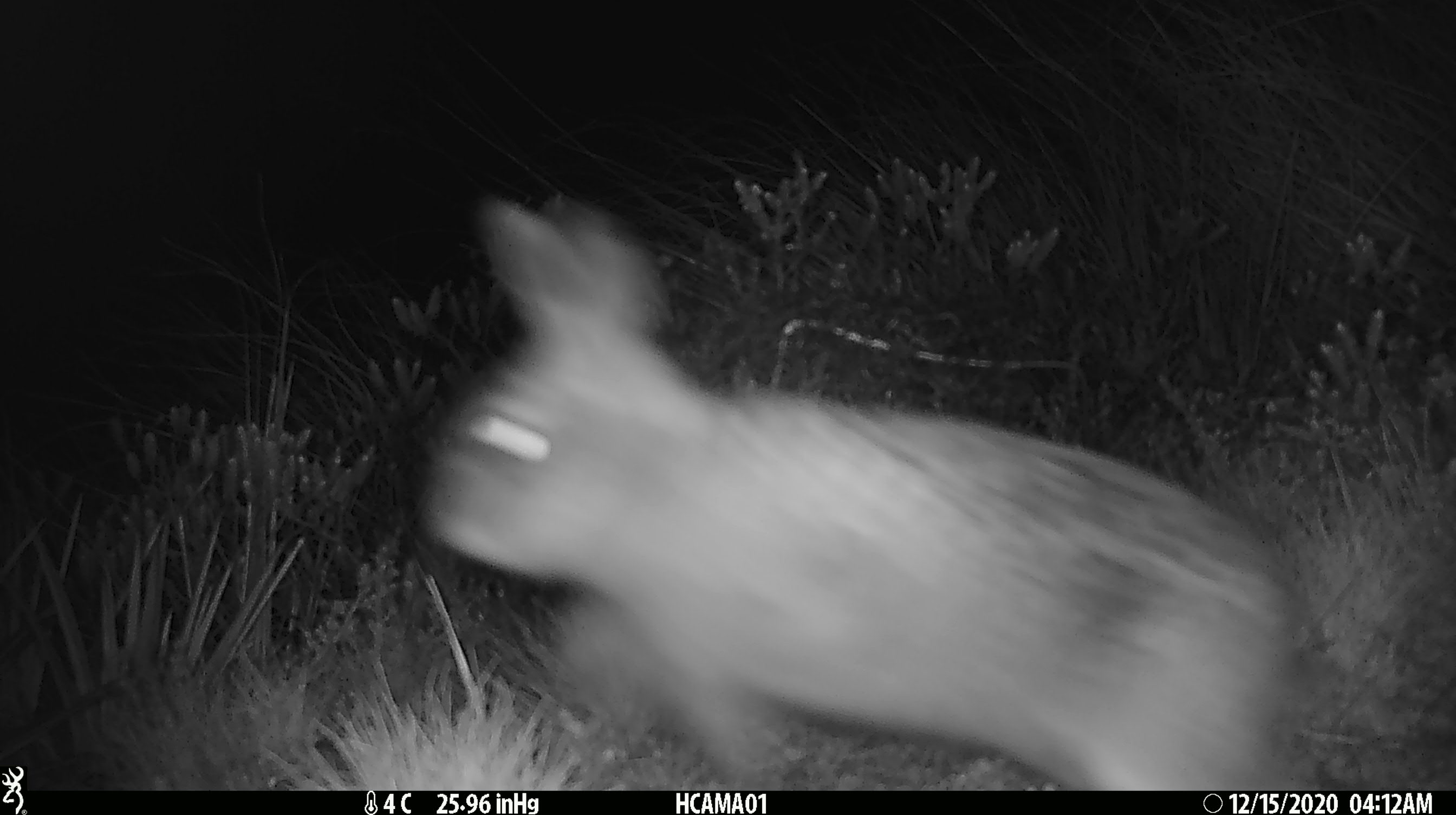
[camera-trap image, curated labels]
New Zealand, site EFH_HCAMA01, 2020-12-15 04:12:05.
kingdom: Animalia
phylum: Chordata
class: Mammalia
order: Lagomorpha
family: Leporidae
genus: Oryctolagus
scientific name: Oryctolagus cuniculus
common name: european rabbit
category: rabbit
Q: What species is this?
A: Rabbit (european rabbit) (Oryctolagus cuniculus).